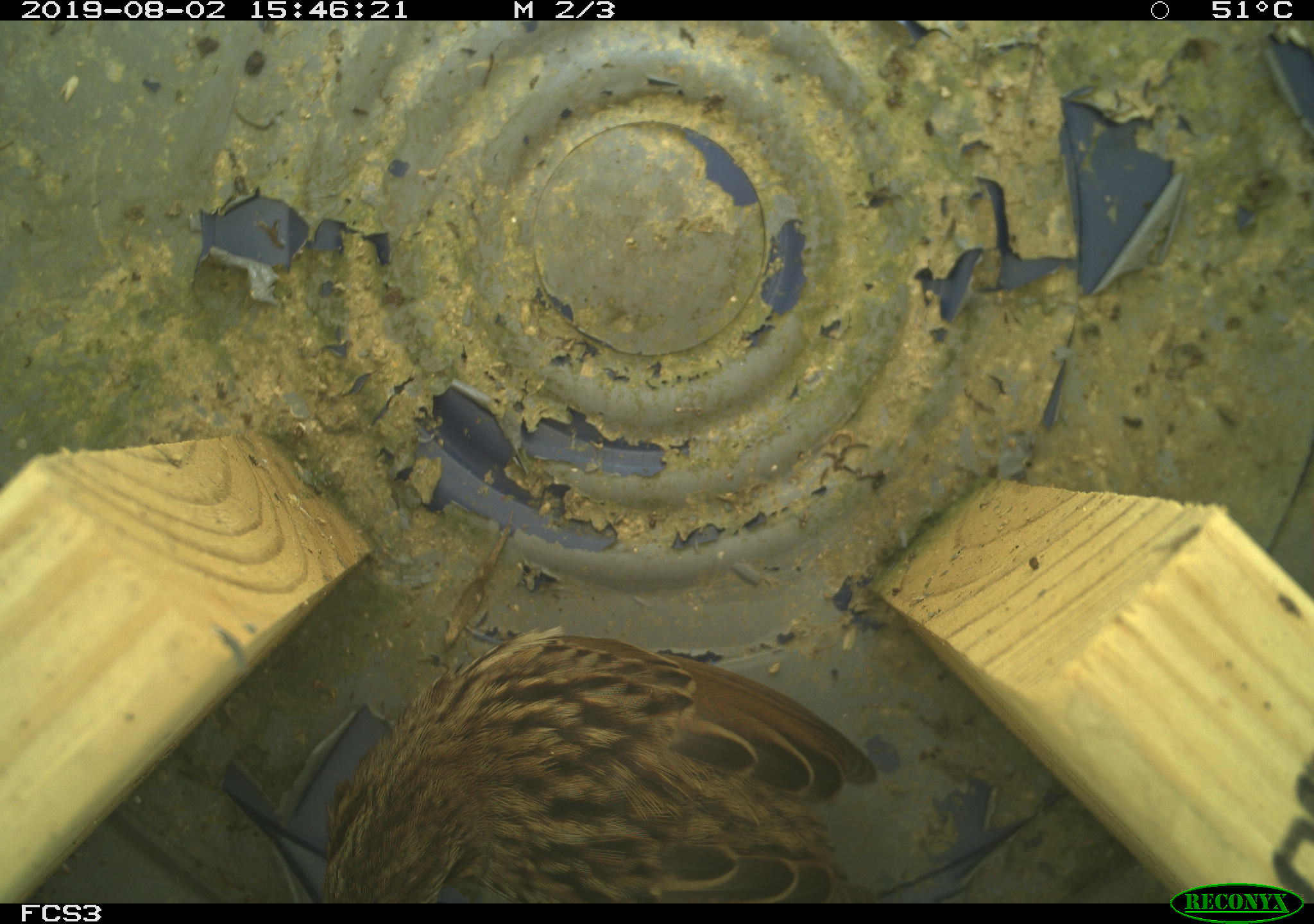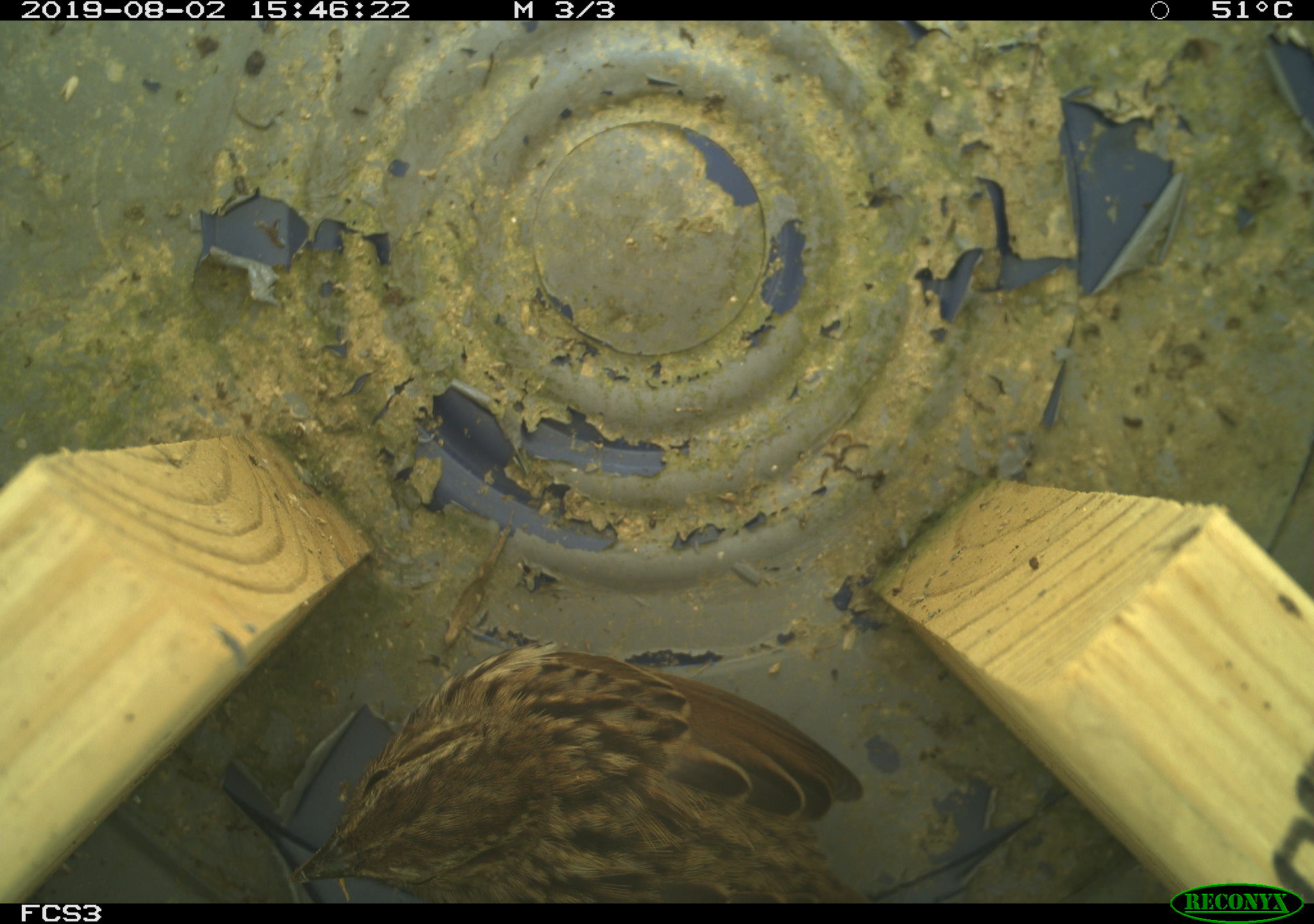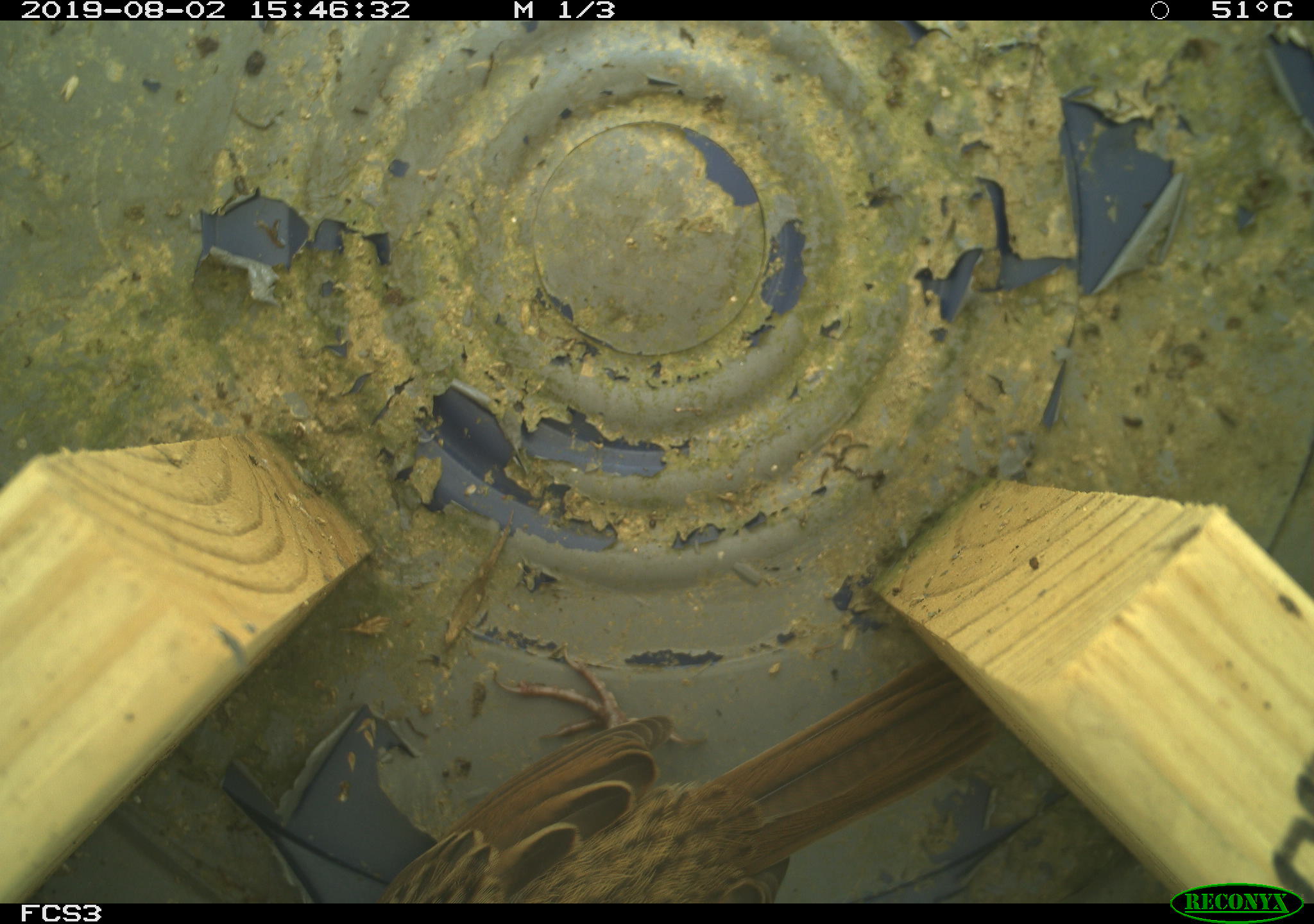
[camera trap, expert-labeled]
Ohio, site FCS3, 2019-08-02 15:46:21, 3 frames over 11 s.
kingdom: Animalia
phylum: Chordata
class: Aves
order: Passeriformes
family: Passerellidae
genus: Melospiza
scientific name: Melospiza melodia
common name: song sparrow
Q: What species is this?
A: Song sparrow (Melospiza melodia).